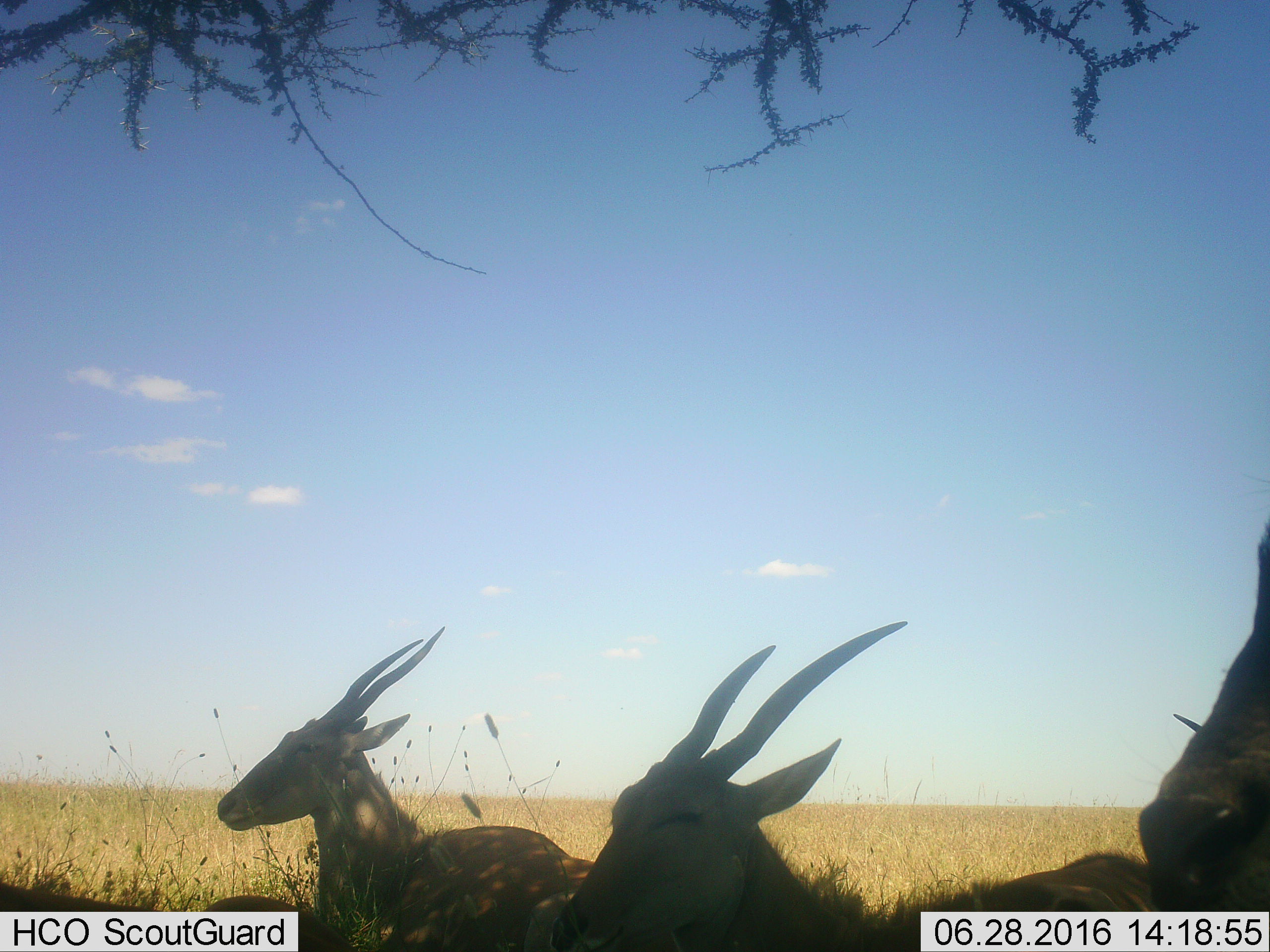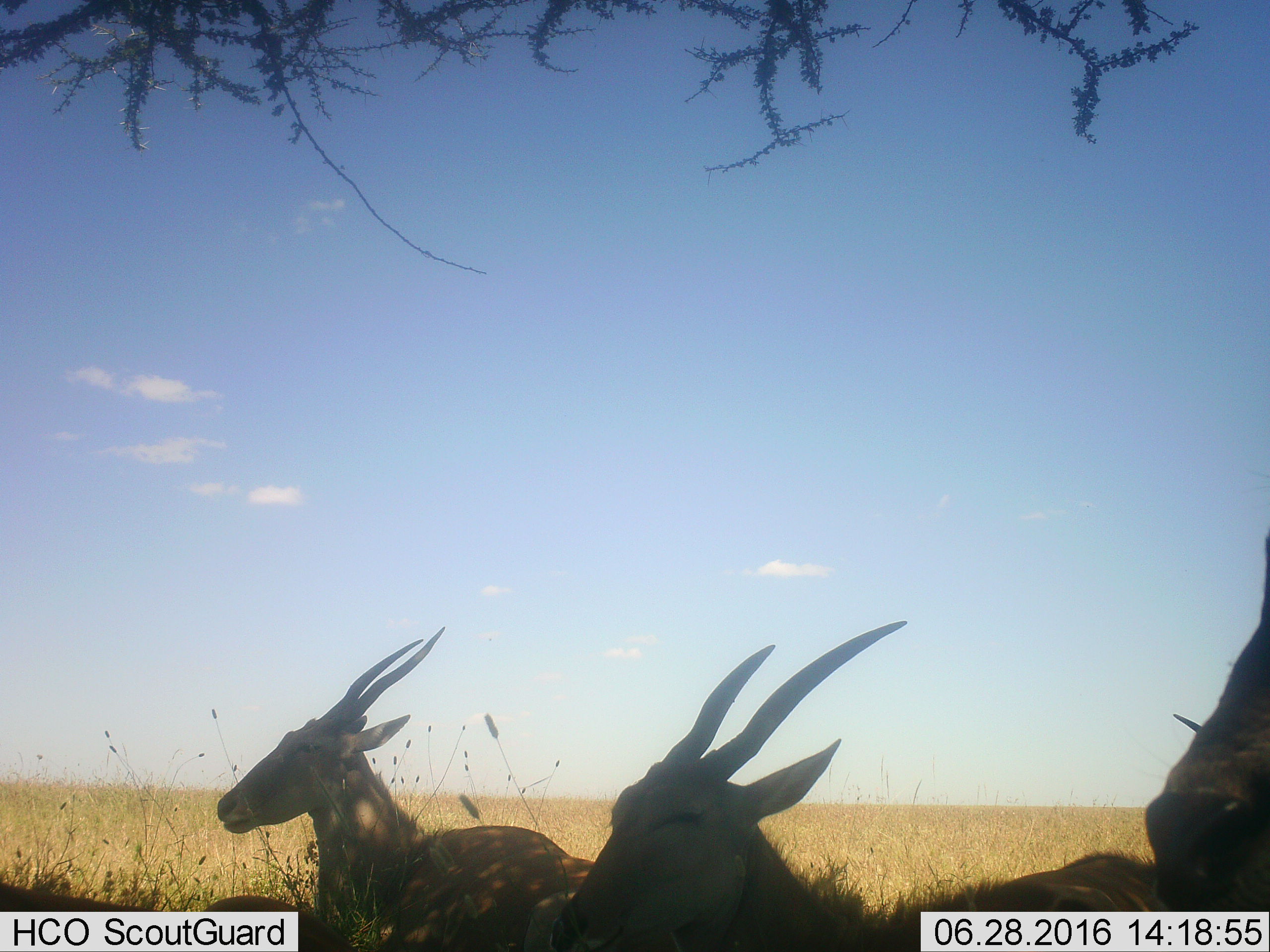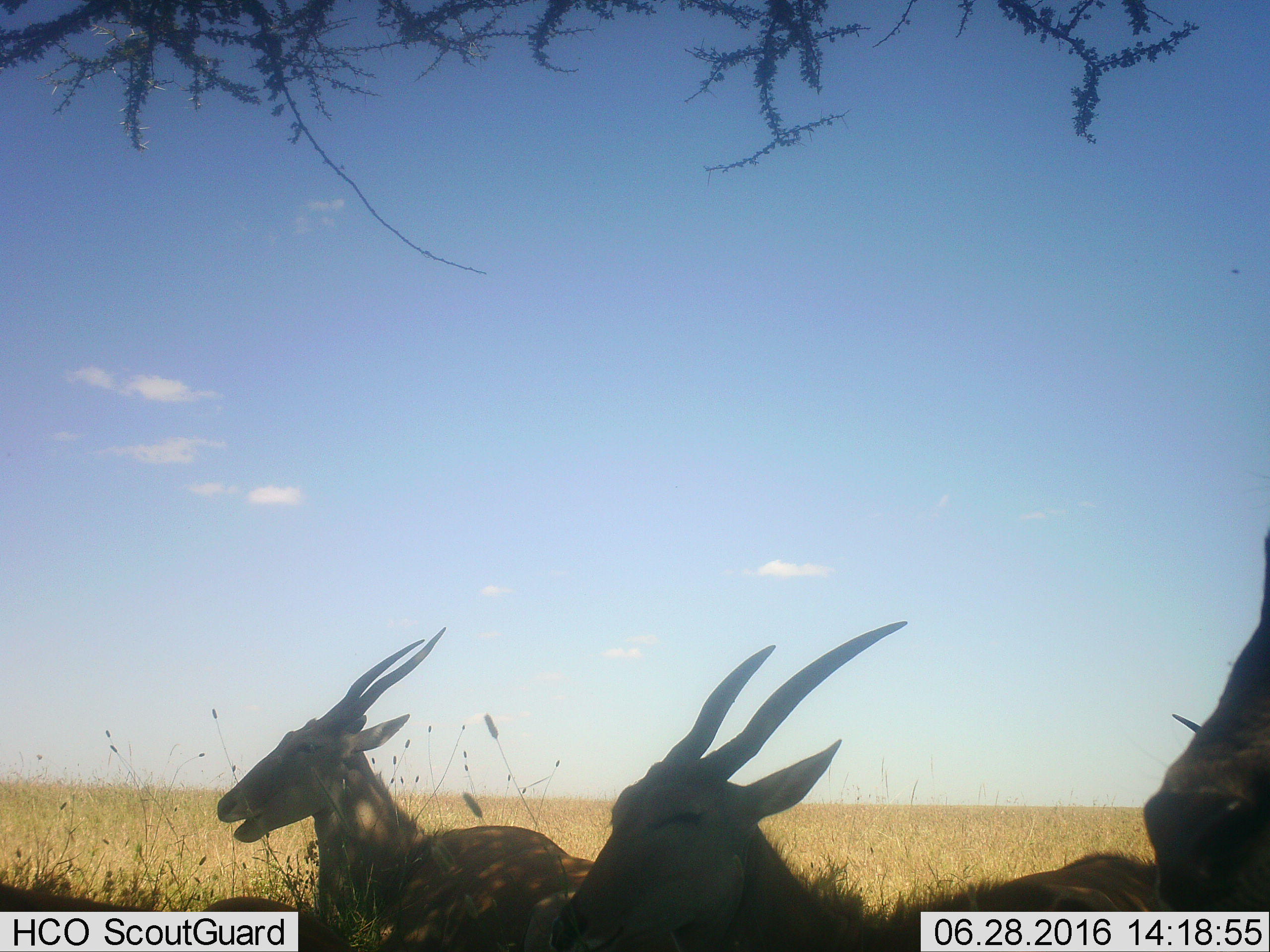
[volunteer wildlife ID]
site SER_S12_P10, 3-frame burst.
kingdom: Animalia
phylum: Chordata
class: Mammalia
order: Artiodactyla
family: Bovidae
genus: Tragelaphus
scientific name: Tragelaphus oryx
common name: eland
Eland (Tragelaphus oryx), count 4. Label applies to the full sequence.